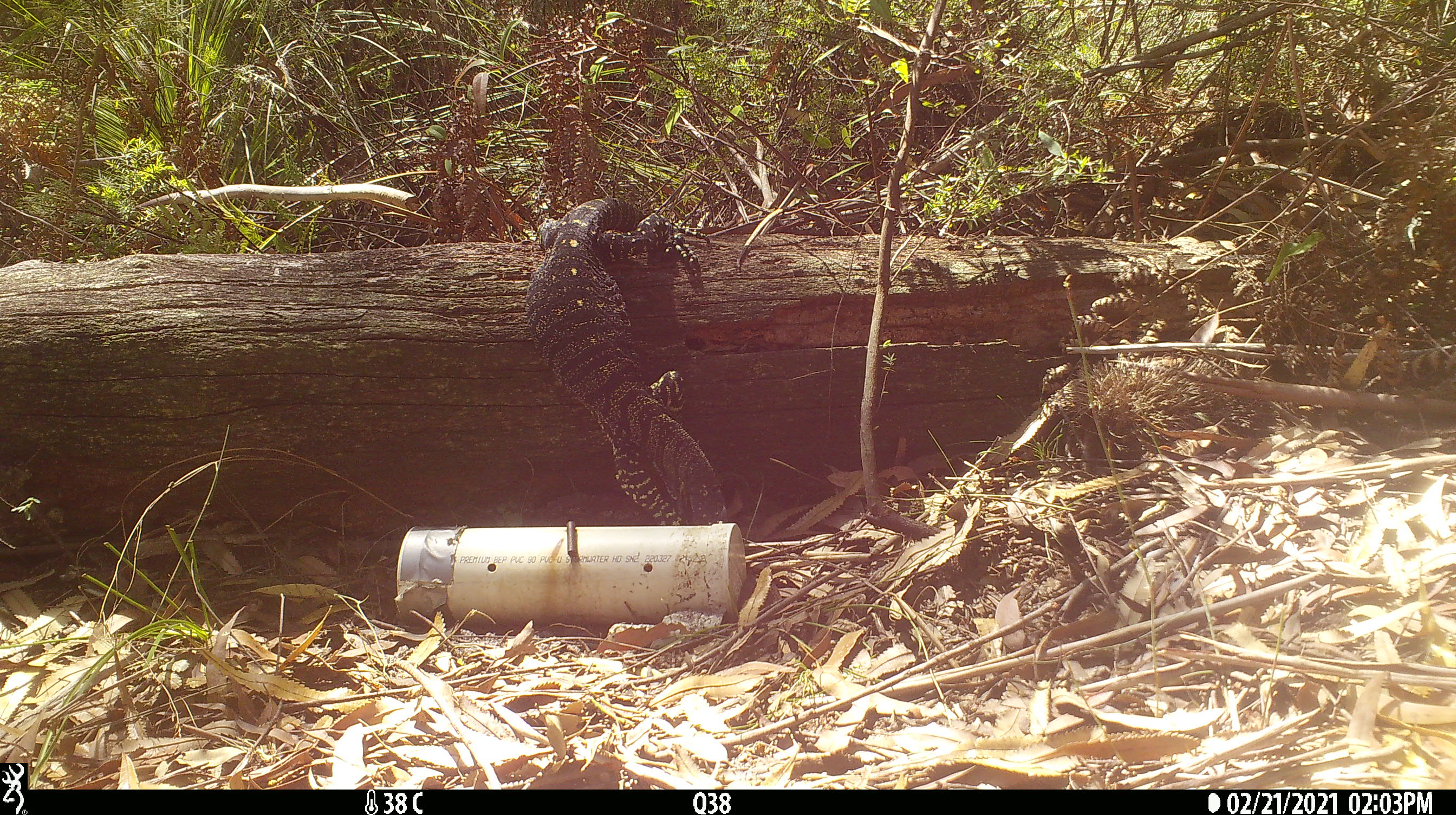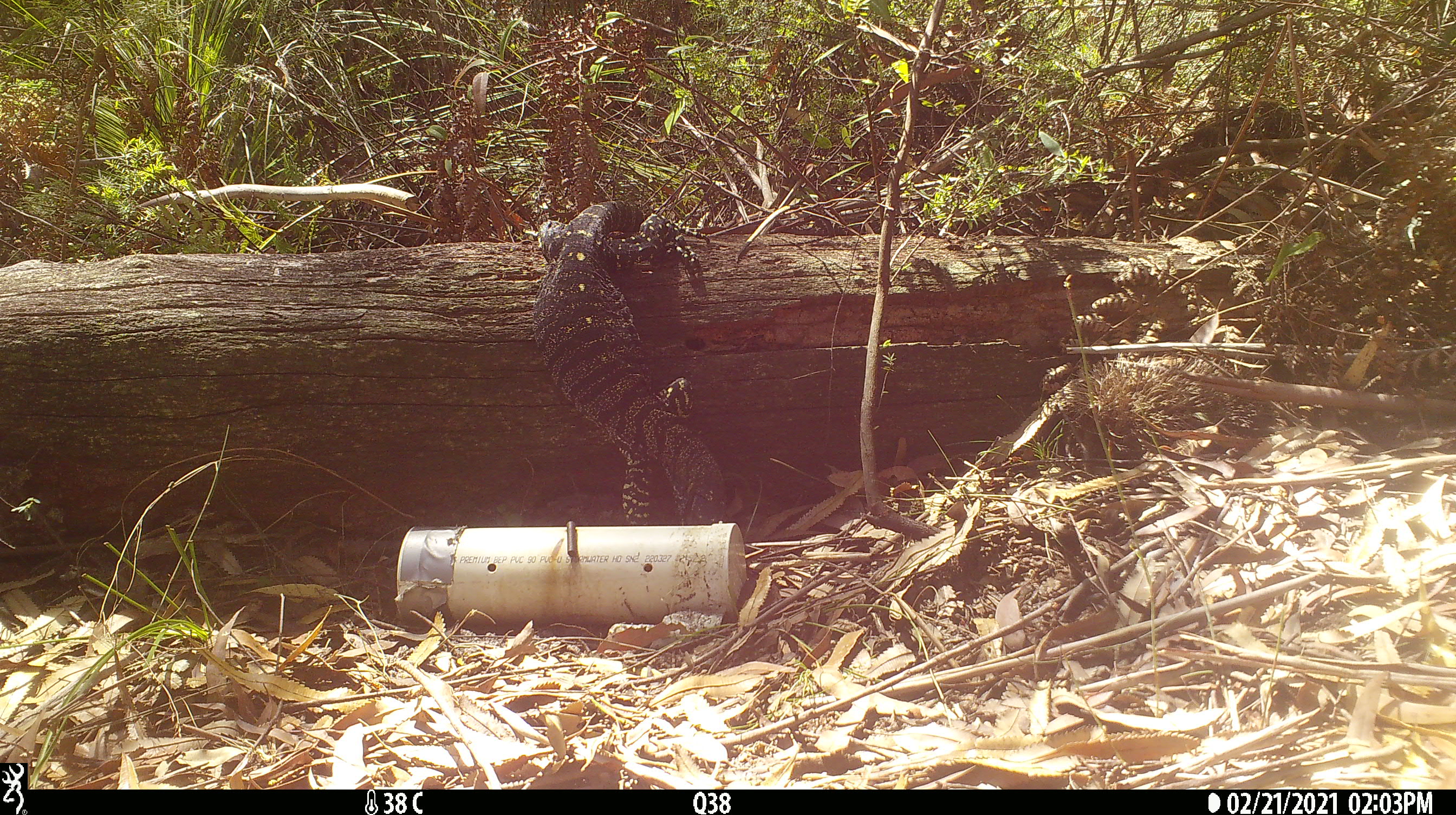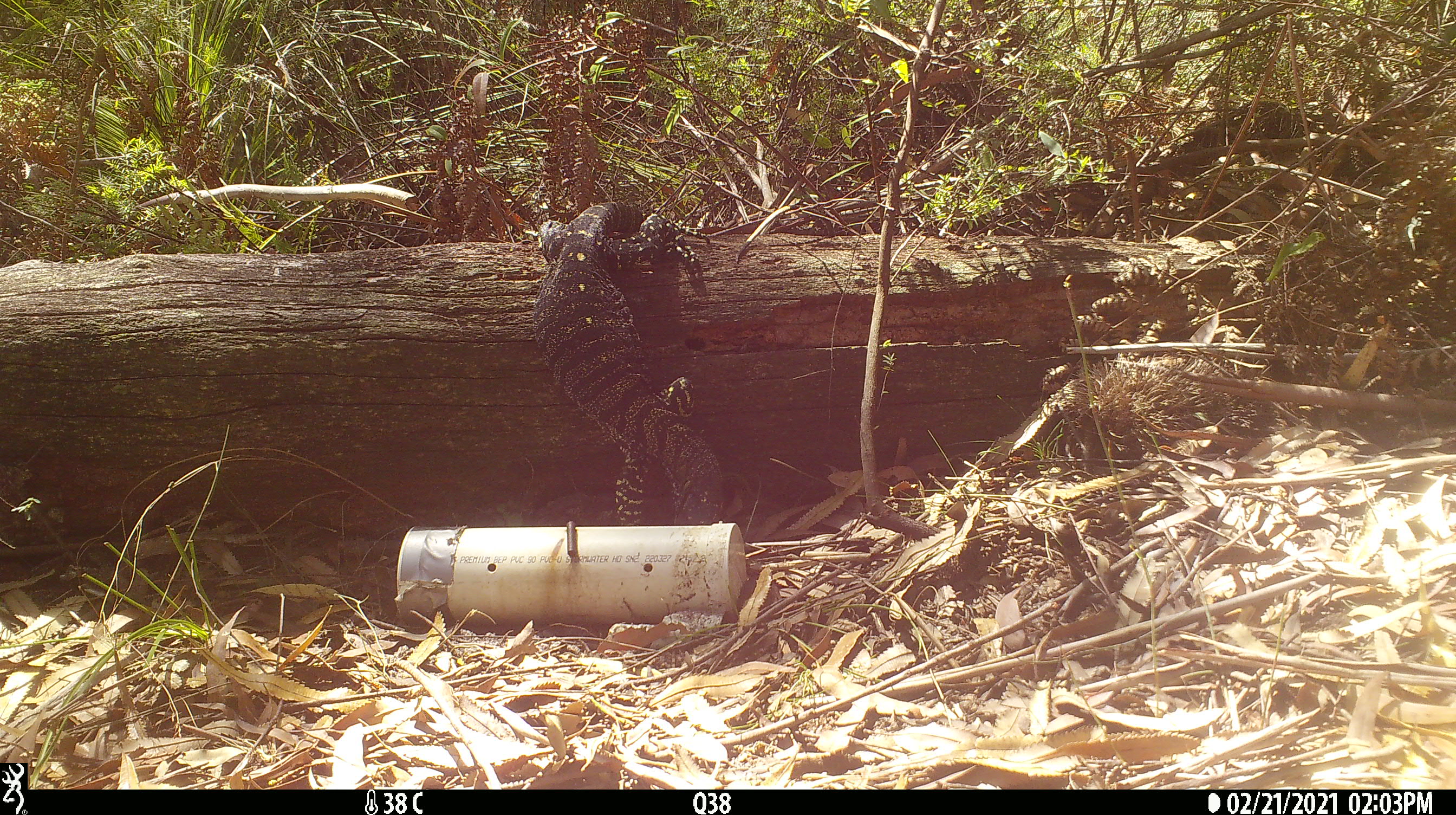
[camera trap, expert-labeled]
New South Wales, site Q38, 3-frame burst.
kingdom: Animalia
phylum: Chordata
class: Reptilia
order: Squamata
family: Varanidae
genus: Varanus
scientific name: Varanus varius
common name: lace monitor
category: goanna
Goanna (lace monitor) (Varanus varius).